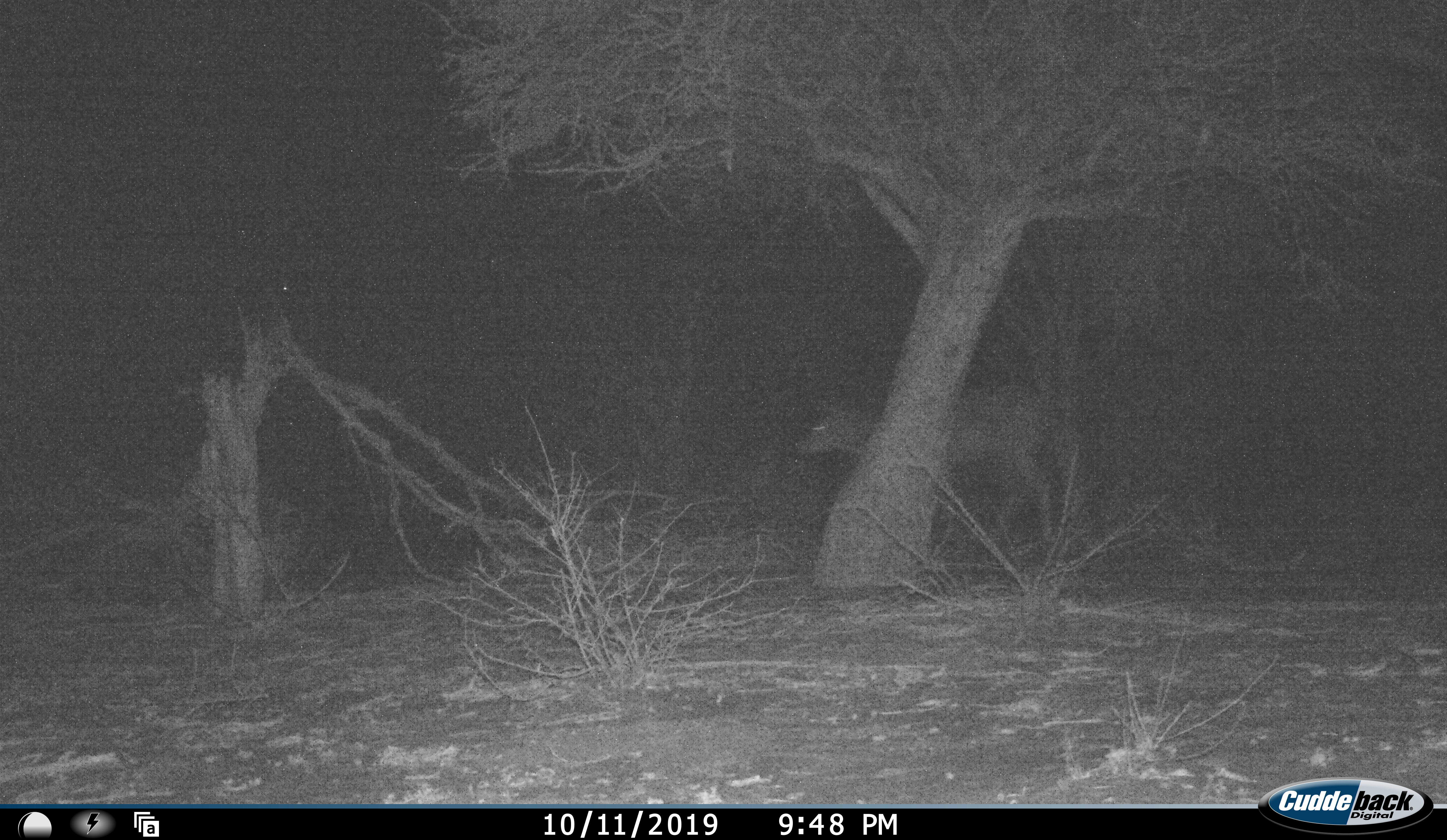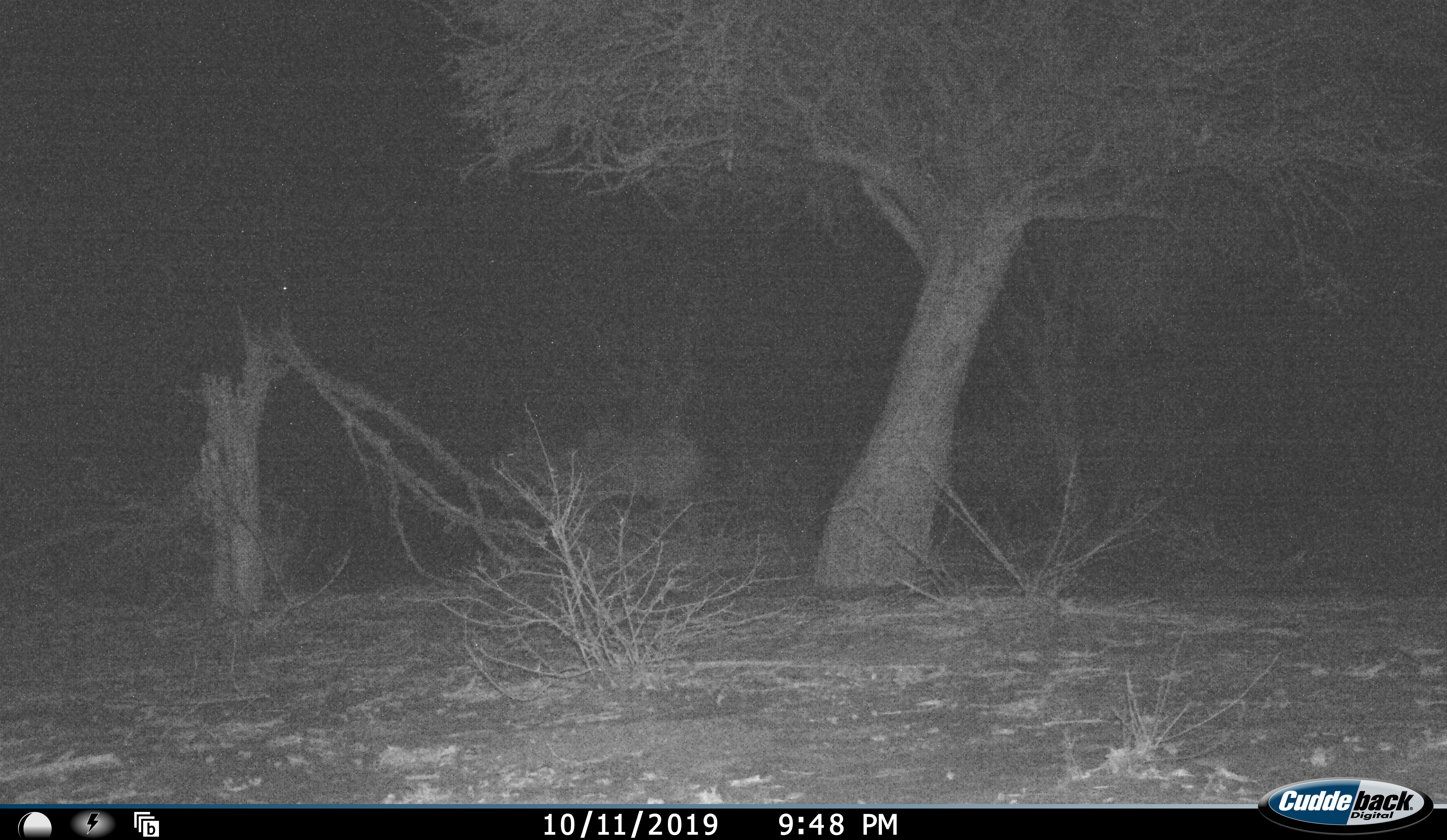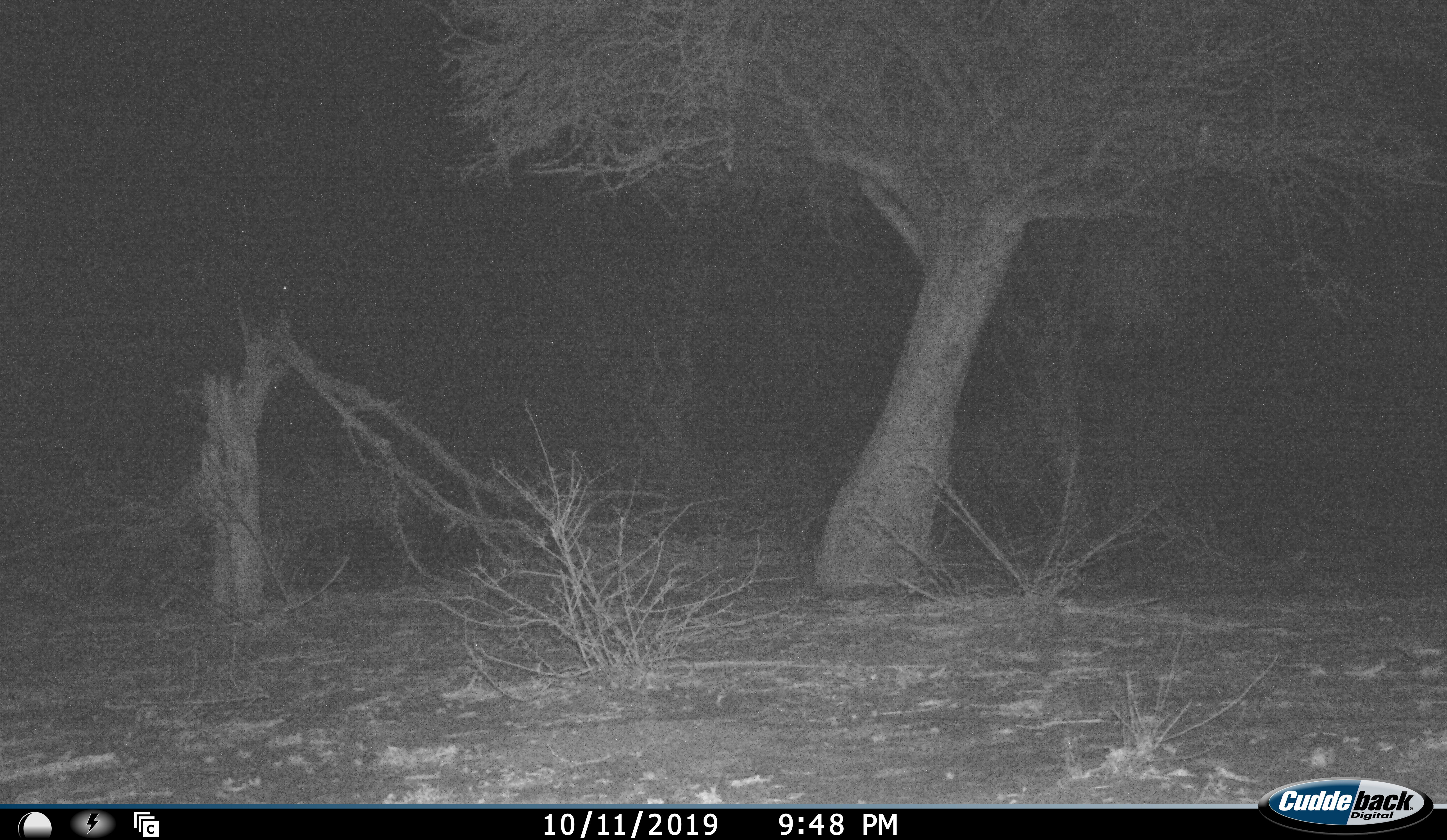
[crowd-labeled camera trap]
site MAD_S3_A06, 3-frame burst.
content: unidentified animal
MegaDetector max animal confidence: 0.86